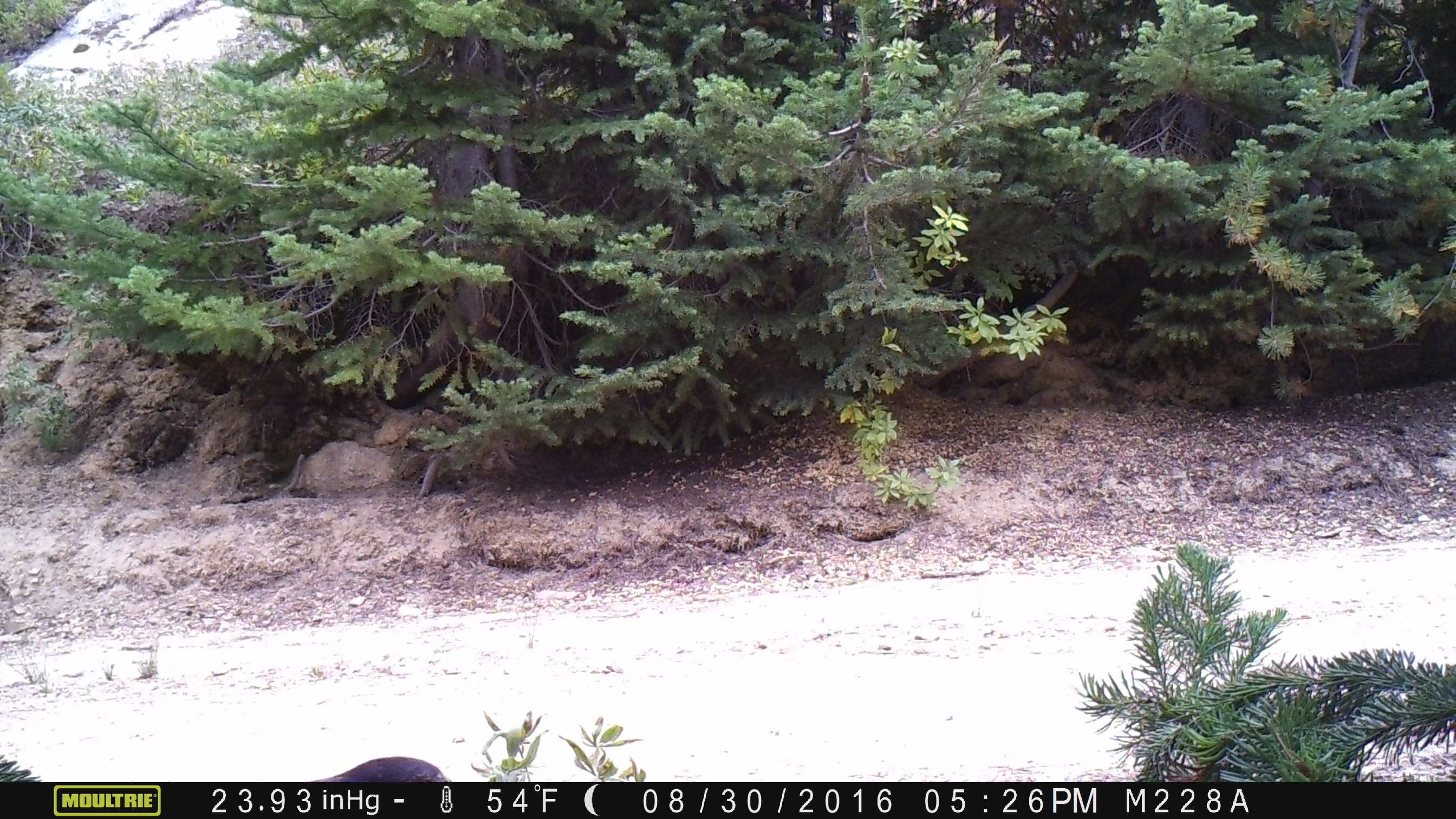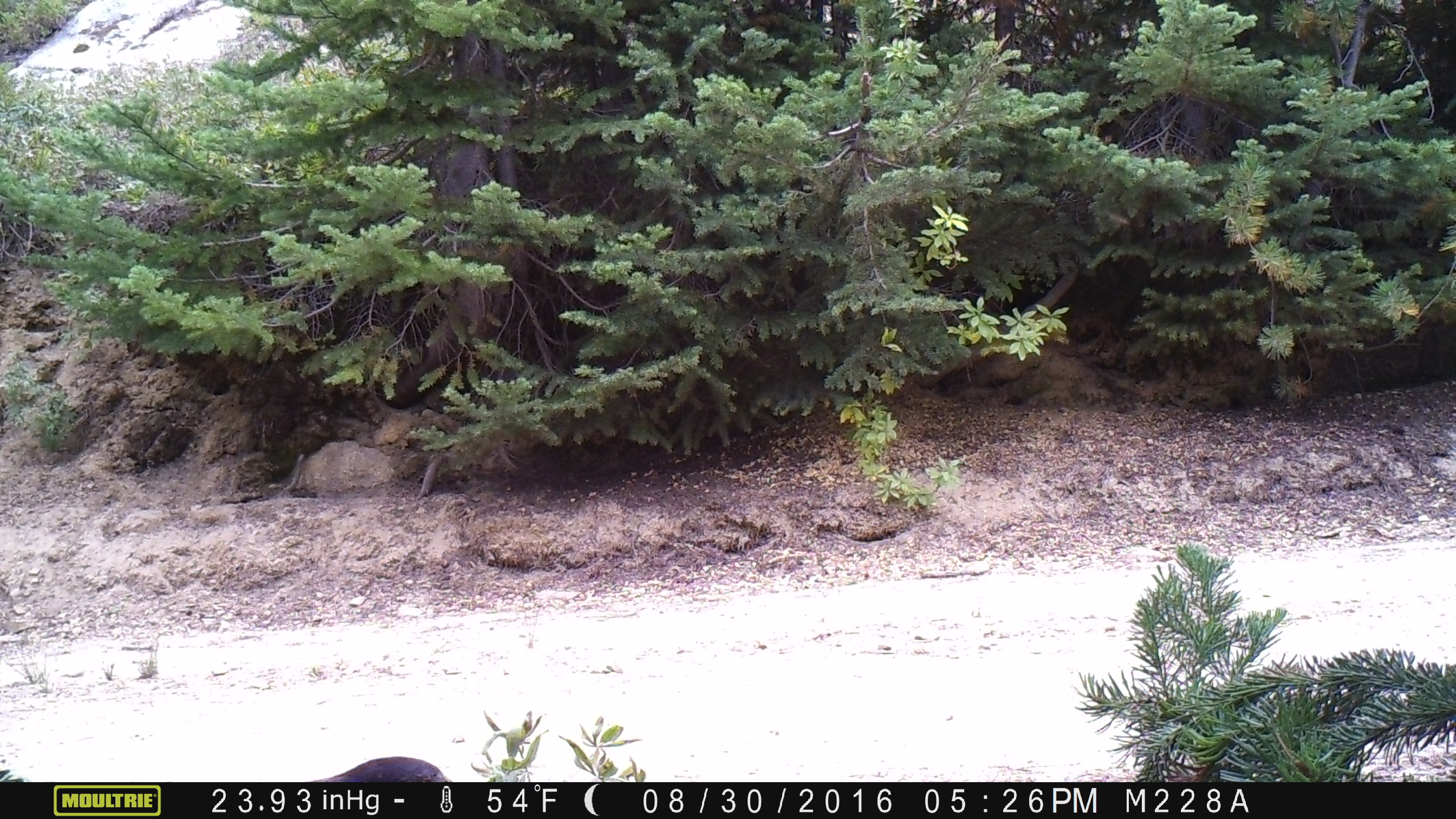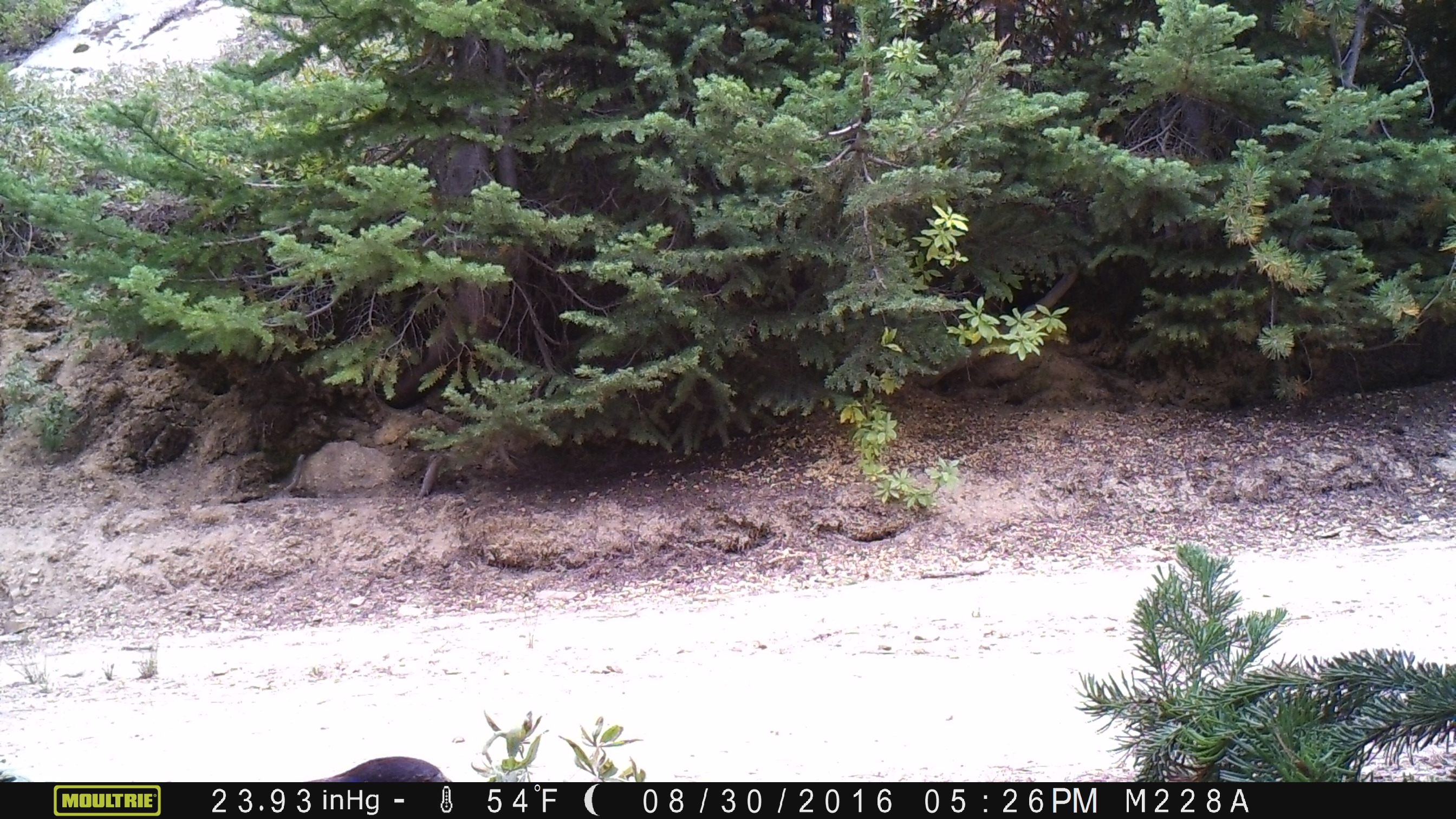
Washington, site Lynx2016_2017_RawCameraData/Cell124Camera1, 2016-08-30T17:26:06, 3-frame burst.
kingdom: Animalia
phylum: Chordata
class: Aves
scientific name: Aves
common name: birds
Aves (birds). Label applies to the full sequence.